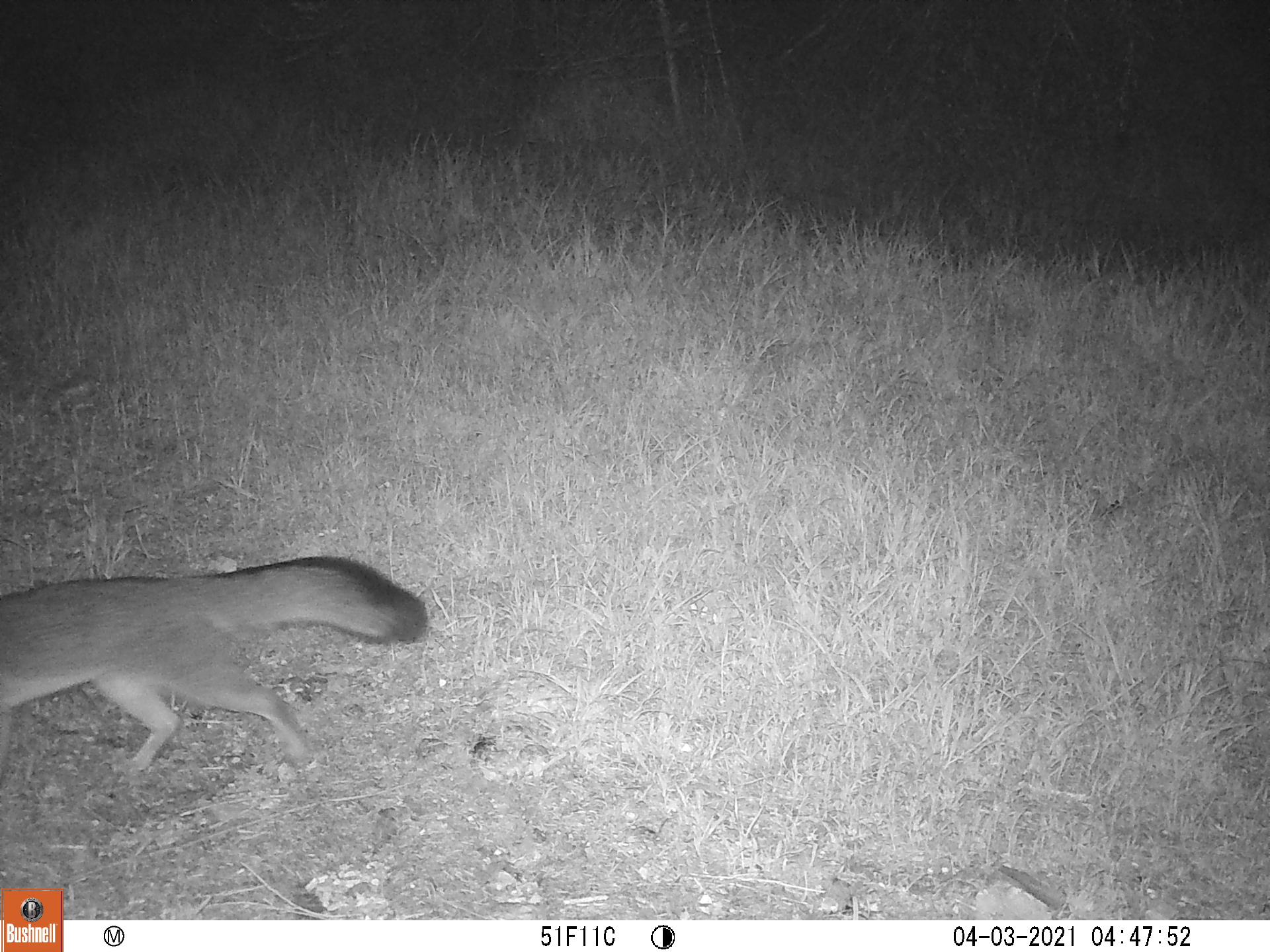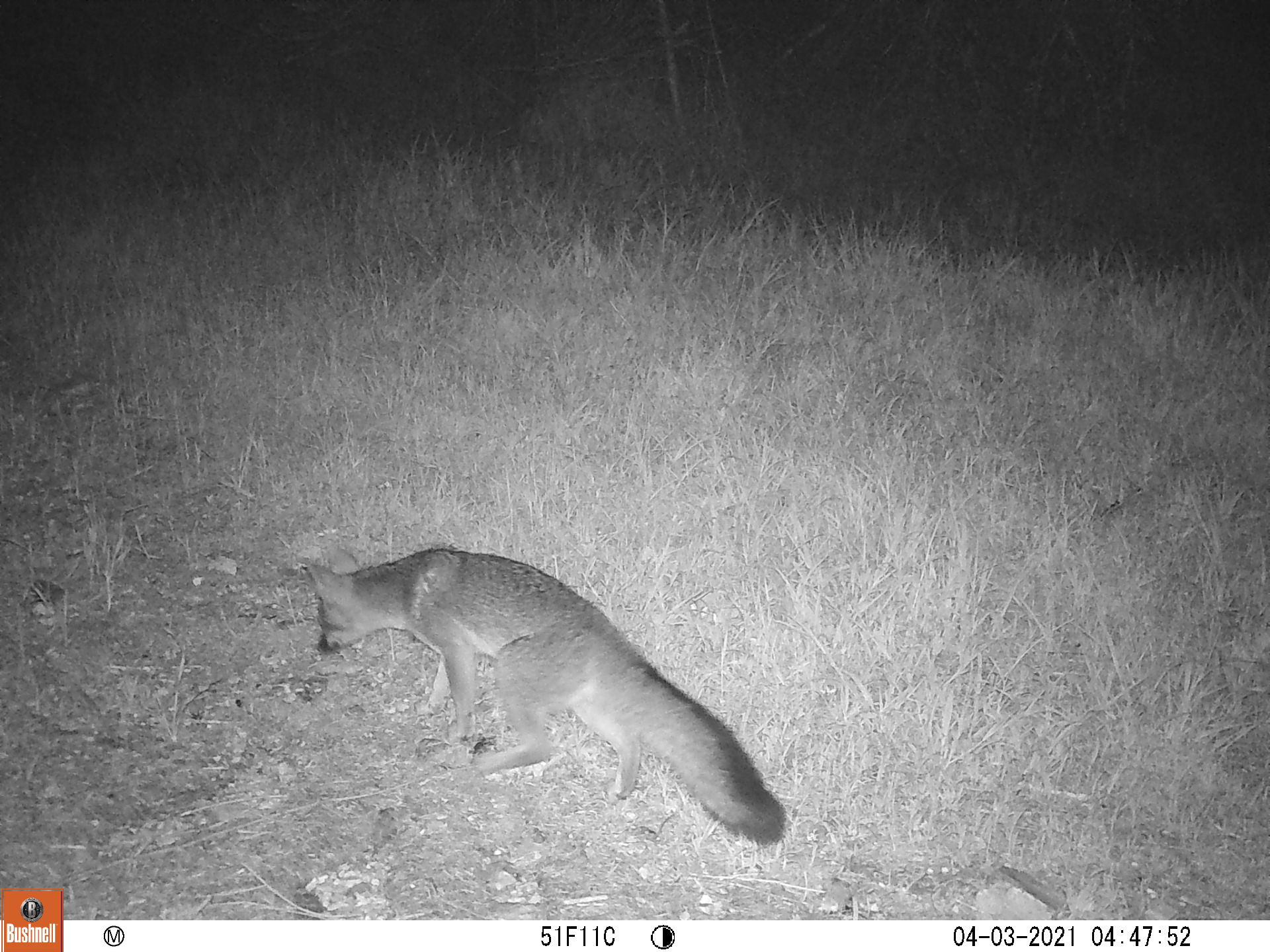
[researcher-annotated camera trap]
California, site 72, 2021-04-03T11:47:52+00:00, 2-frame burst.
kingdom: Animalia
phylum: Chordata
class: Mammalia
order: Carnivora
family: Canidae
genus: Urocyon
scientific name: Urocyon cinereoargenteus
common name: gray fox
Gray fox (Urocyon cinereoargenteus).